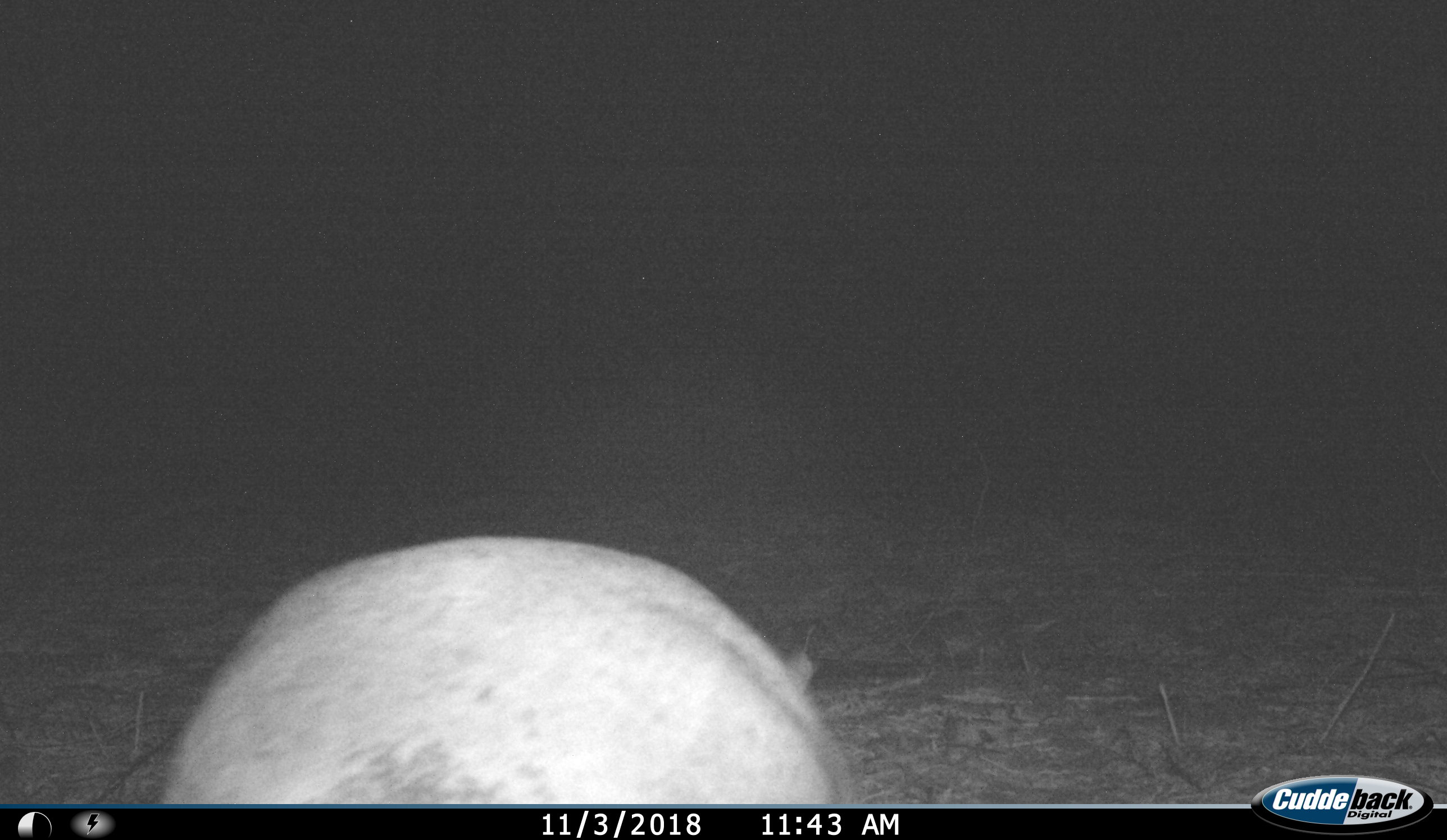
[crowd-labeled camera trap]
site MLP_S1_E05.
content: unidentified animal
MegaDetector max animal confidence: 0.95